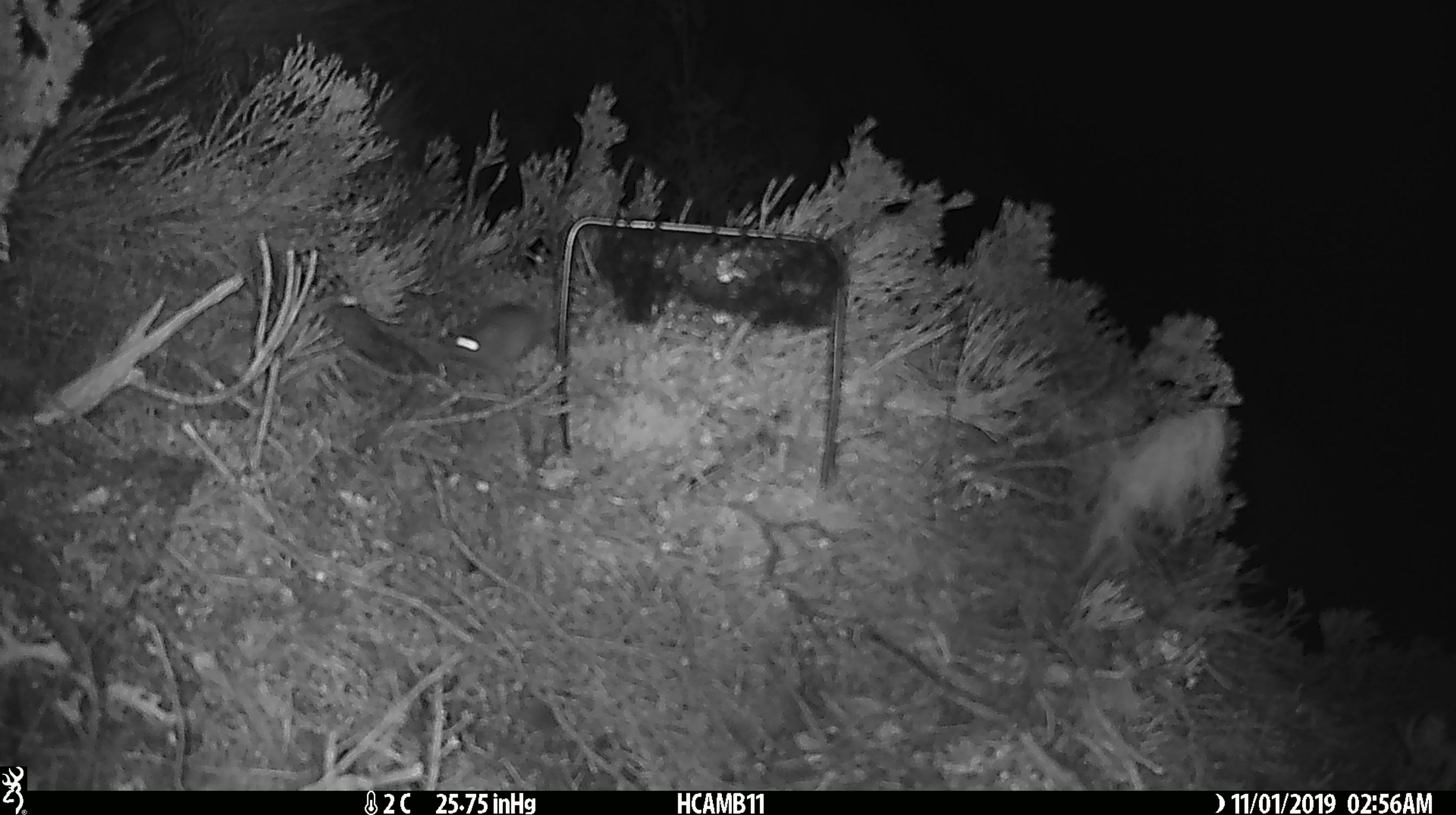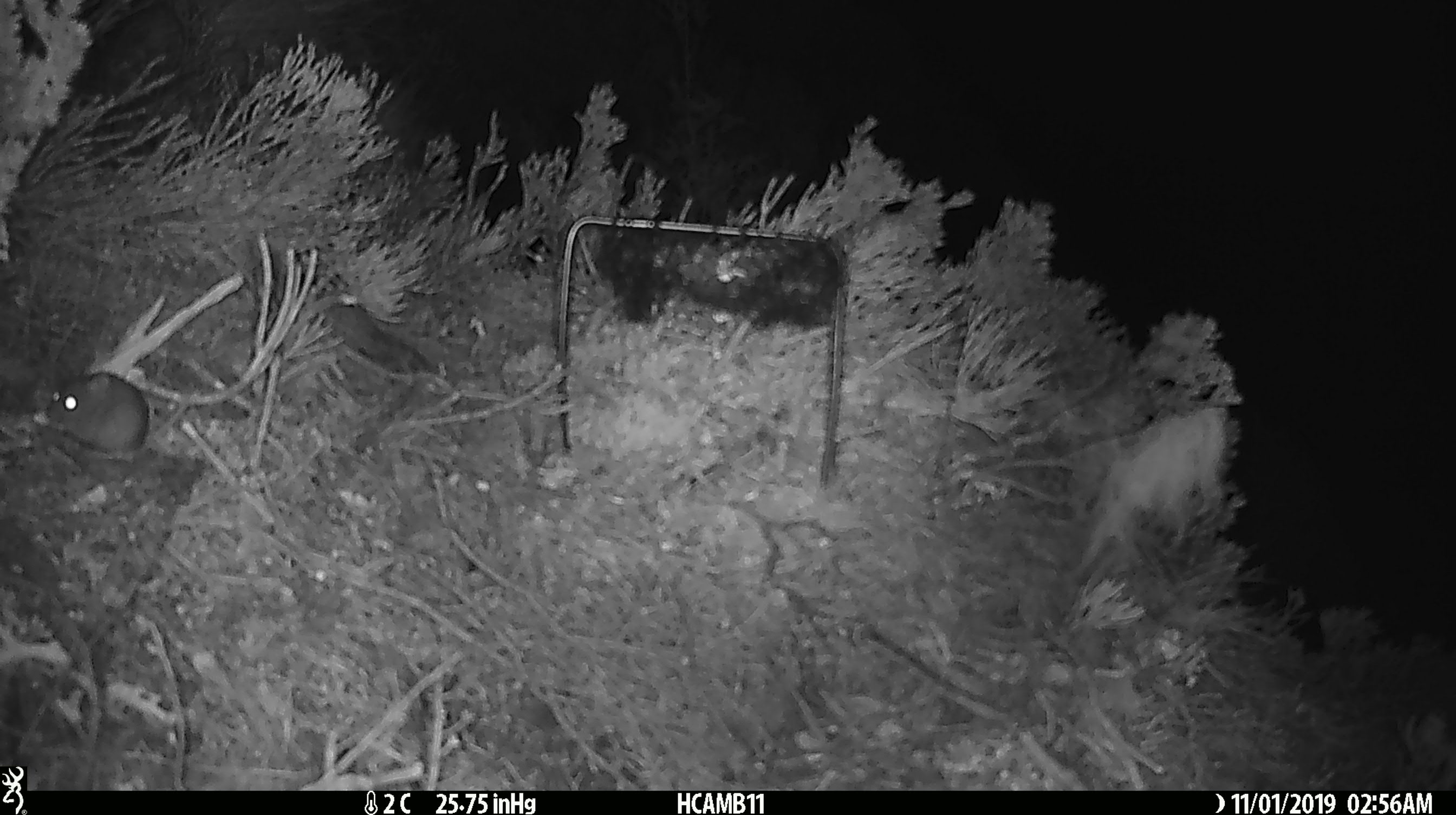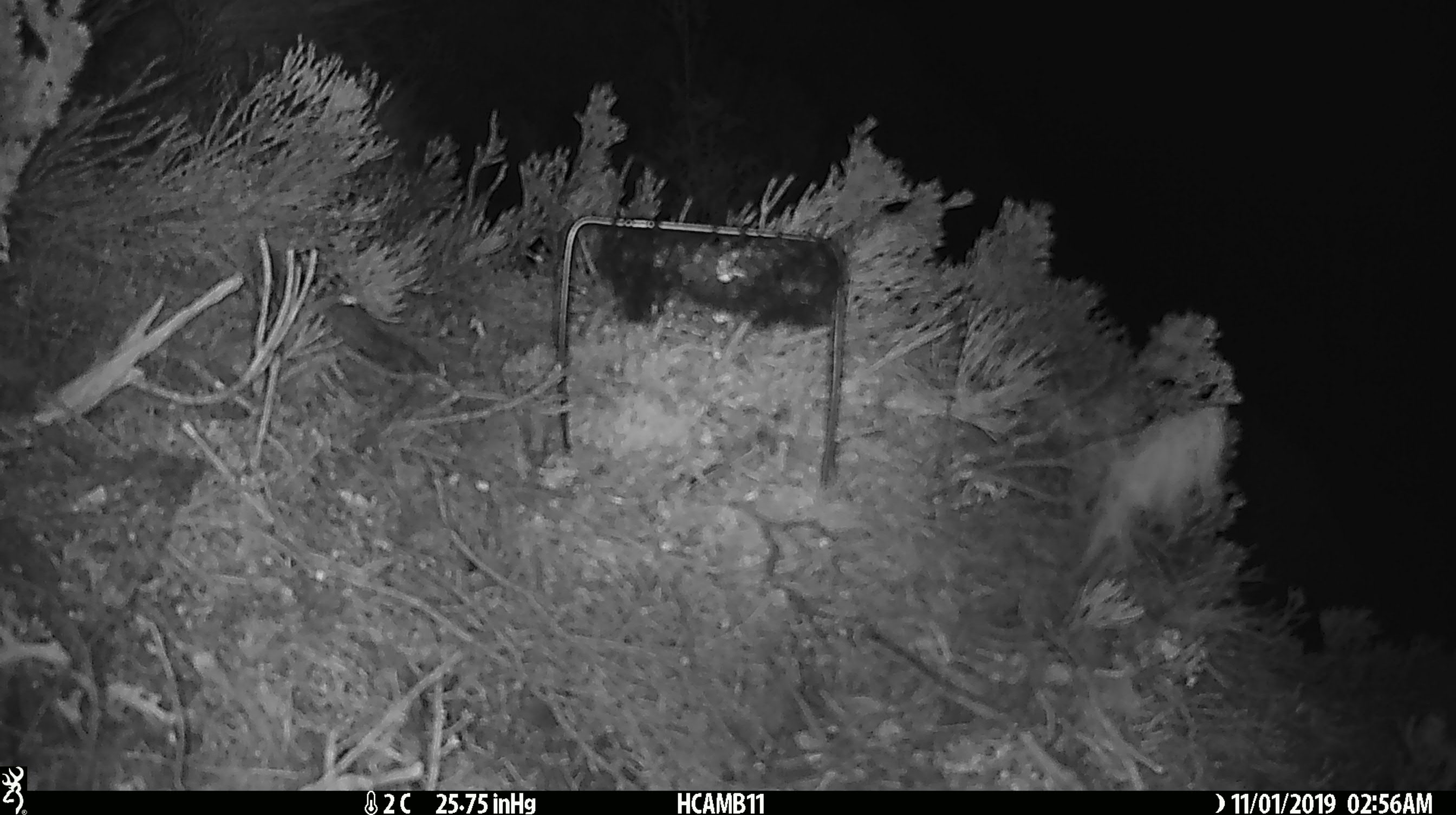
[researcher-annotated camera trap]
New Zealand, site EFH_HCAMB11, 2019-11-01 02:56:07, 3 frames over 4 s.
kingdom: Animalia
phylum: Chordata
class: Mammalia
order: Rodentia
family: Muridae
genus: Mus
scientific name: Mus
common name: mouse